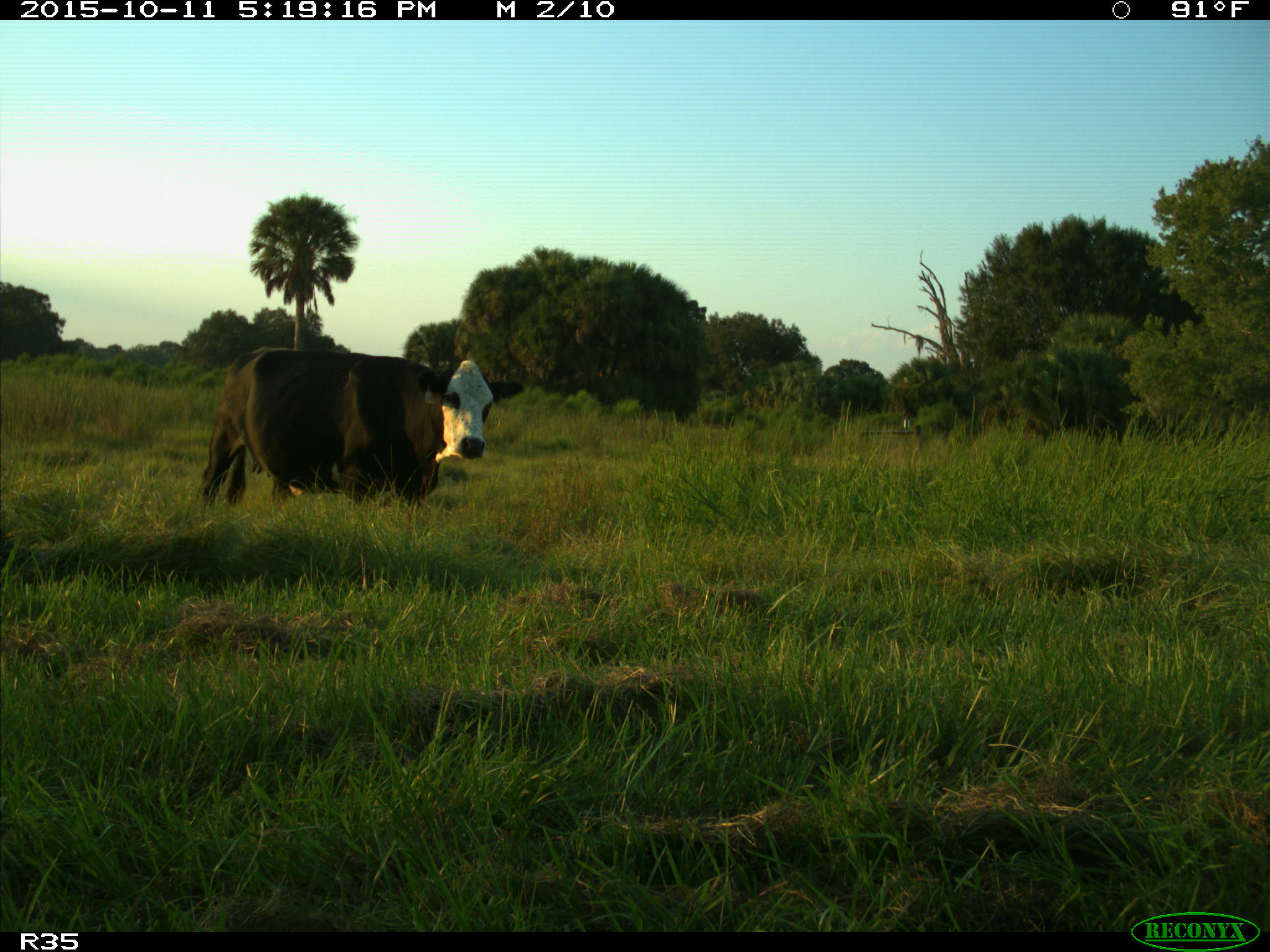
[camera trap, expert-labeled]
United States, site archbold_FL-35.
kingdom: Animalia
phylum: Chordata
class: Mammalia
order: Artiodactyla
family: Bovidae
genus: Bos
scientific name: Bos taurus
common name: domestic cow